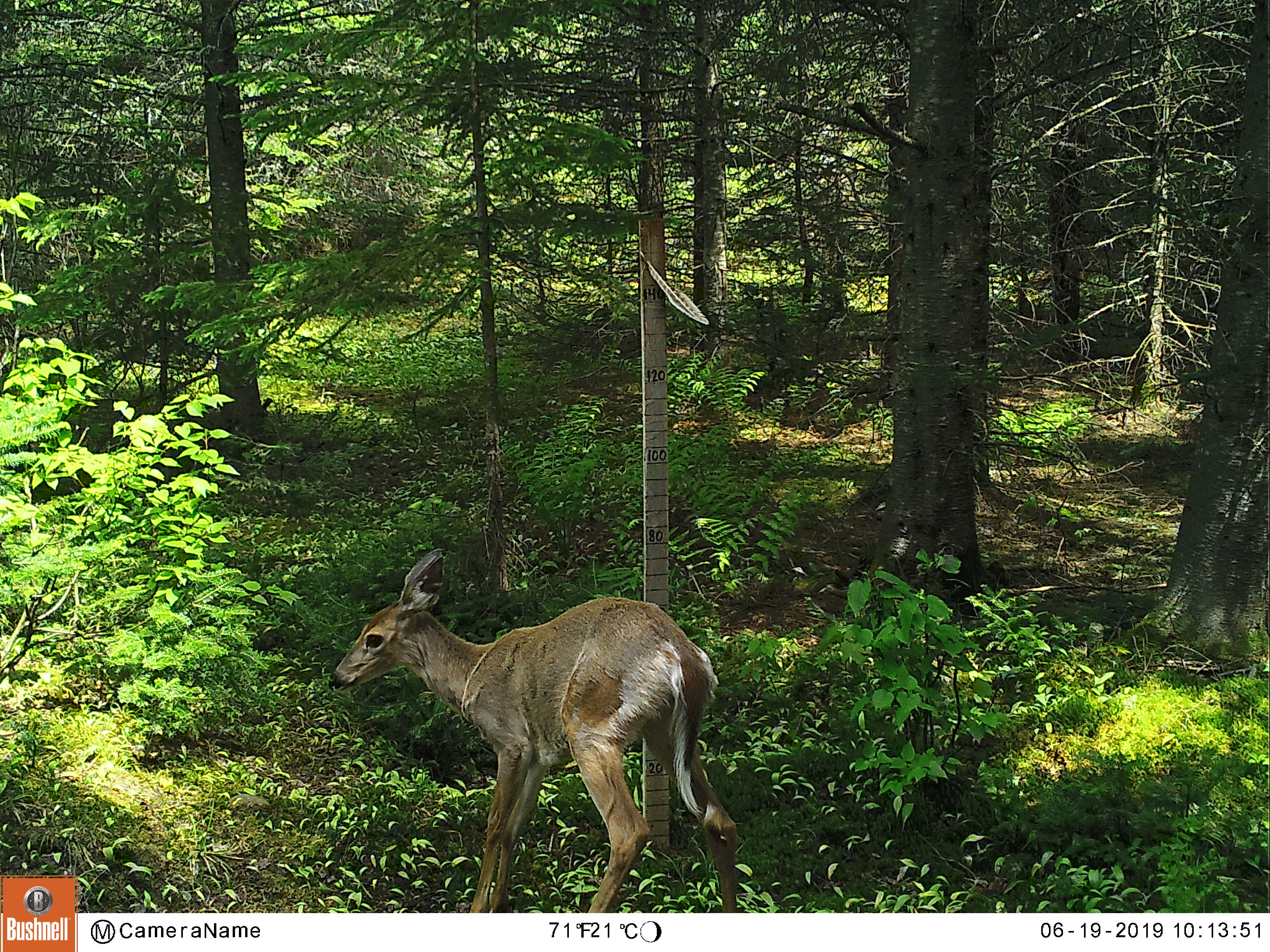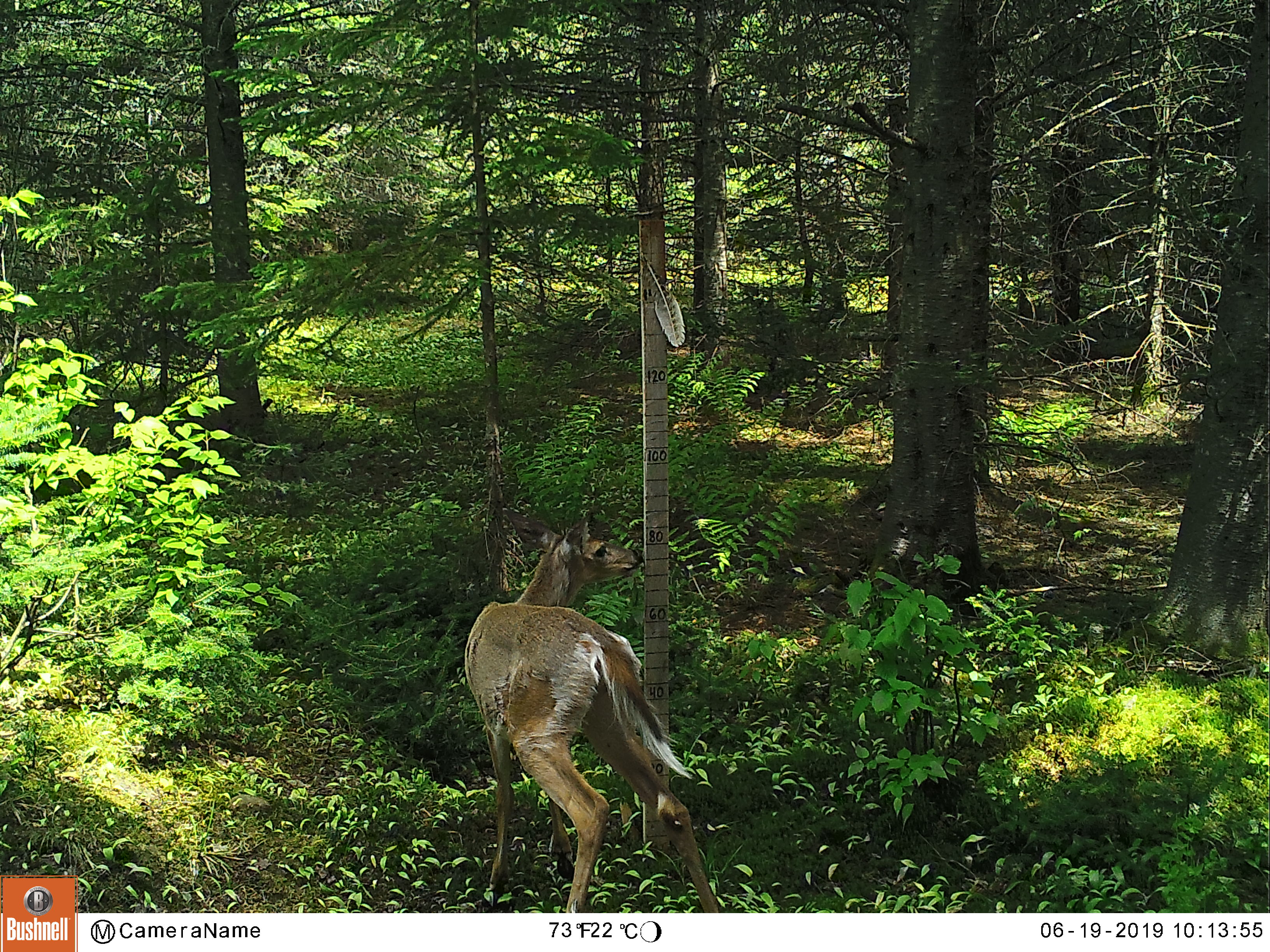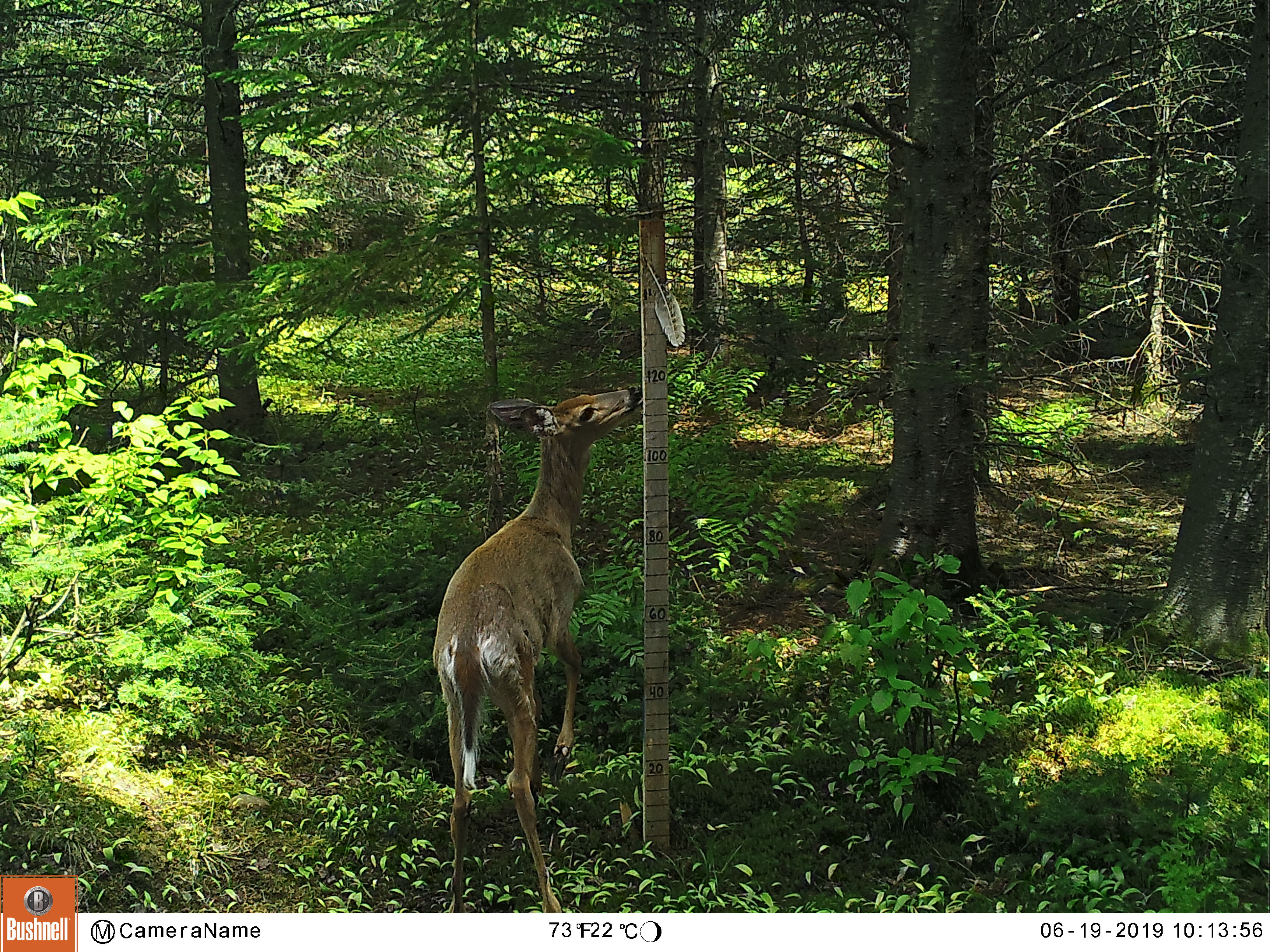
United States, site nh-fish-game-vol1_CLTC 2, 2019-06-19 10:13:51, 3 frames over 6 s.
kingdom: Animalia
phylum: Chordata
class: Mammalia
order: Artiodactyla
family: Cervidae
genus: Odocoileus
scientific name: Odocoileus virginianus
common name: white-tailed deer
White-tailed deer (Odocoileus virginianus).